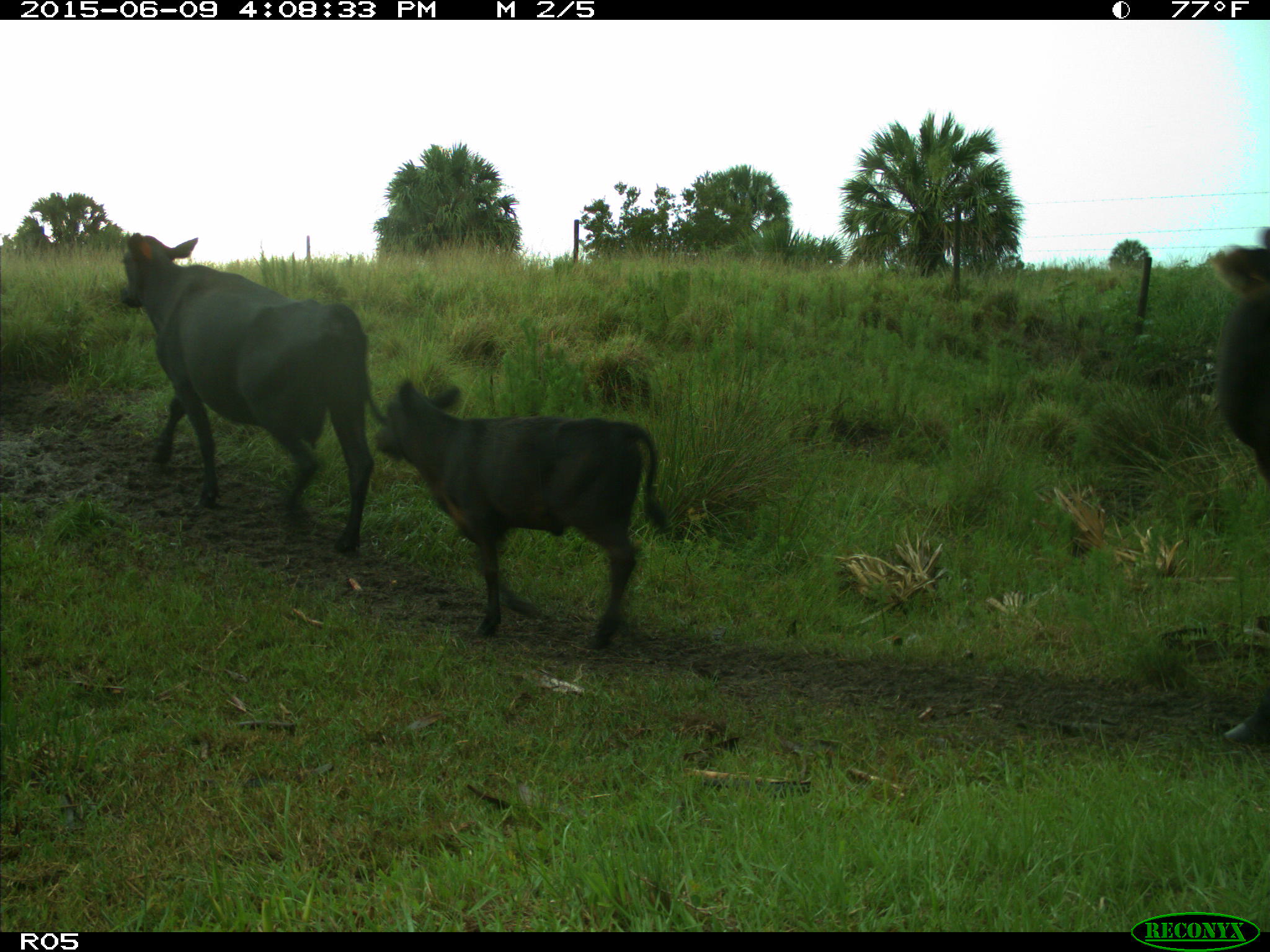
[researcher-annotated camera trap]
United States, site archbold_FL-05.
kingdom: Animalia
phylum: Chordata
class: Mammalia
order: Artiodactyla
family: Bovidae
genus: Bos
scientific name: Bos taurus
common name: domestic cow